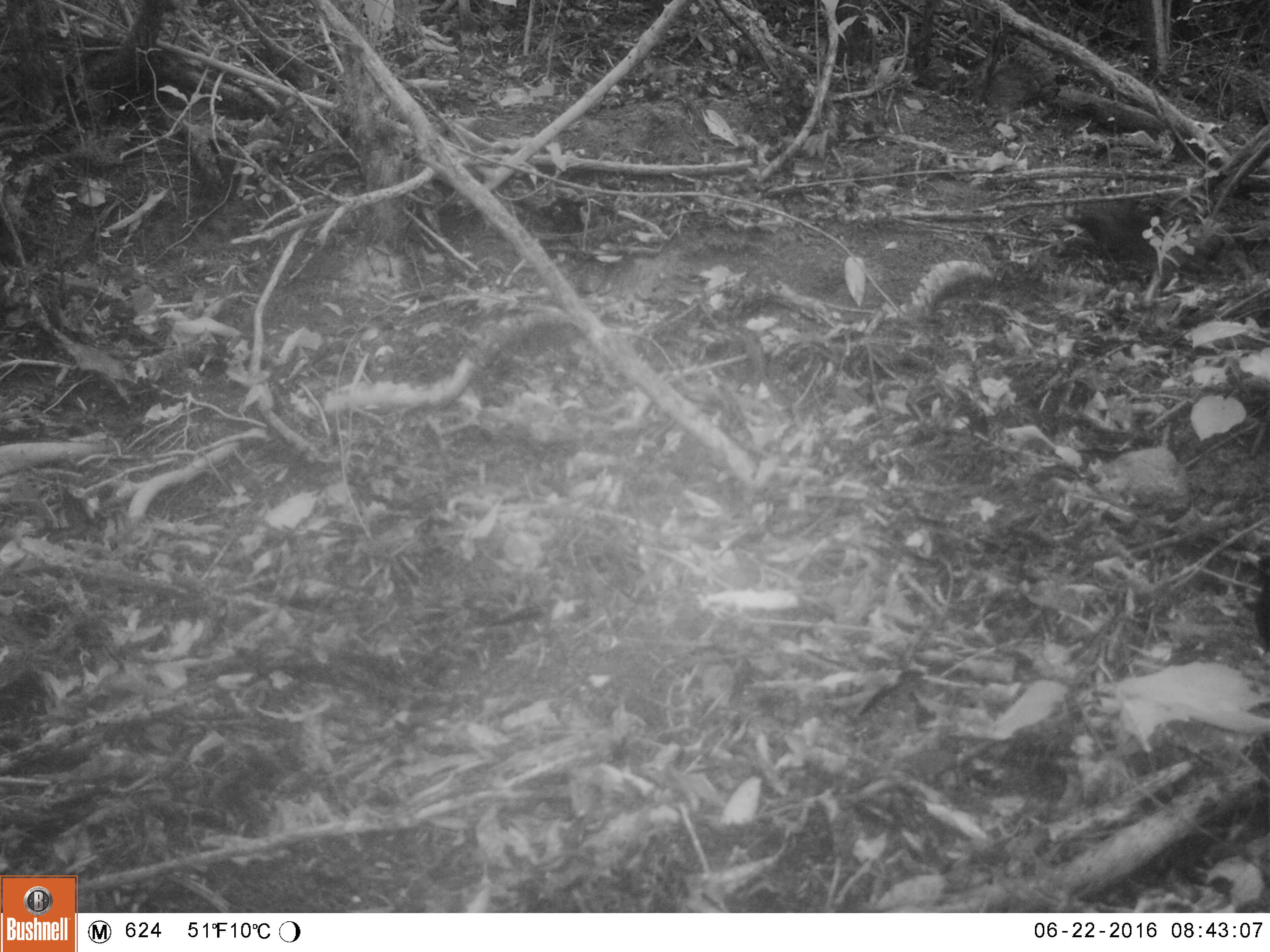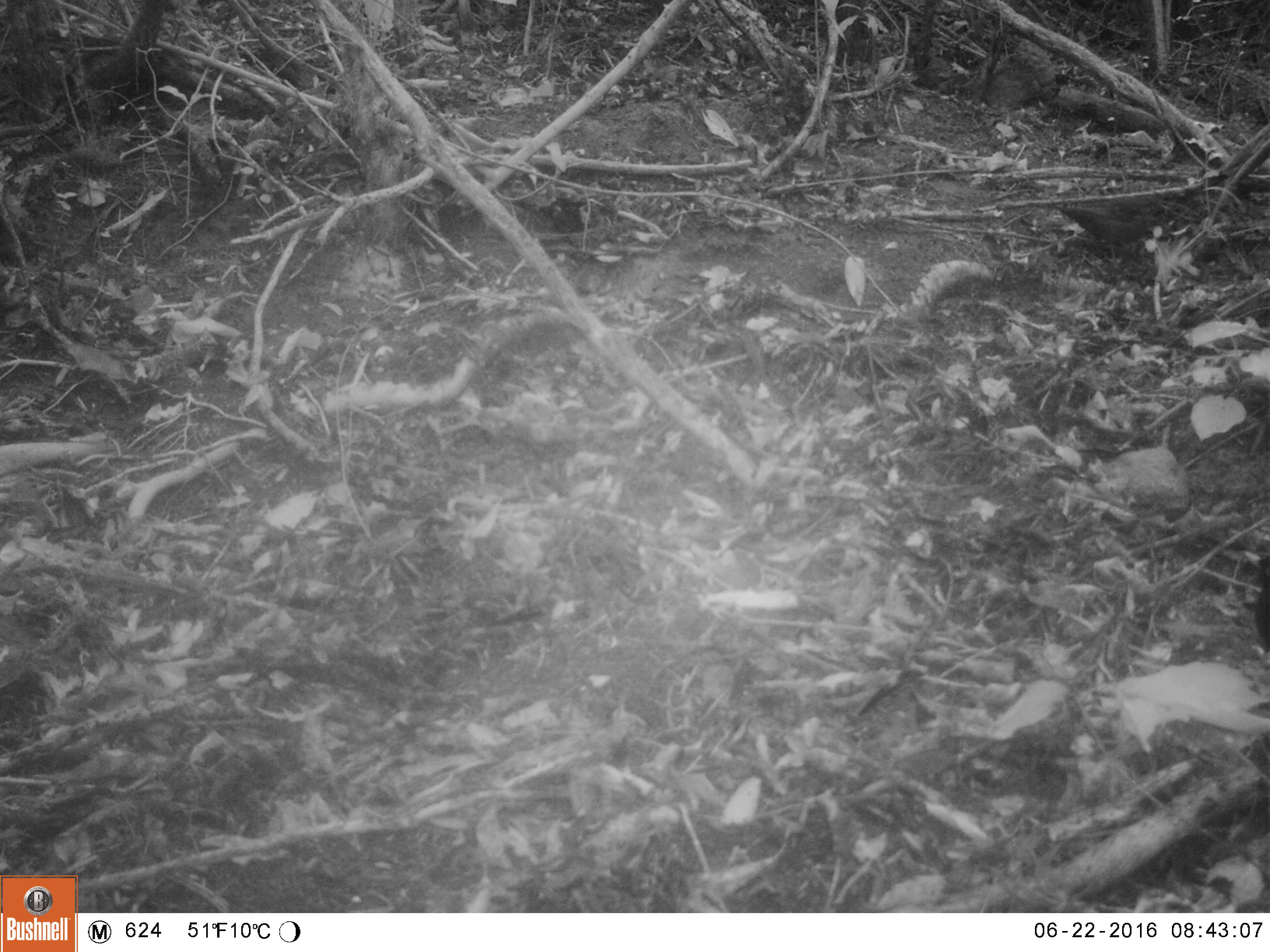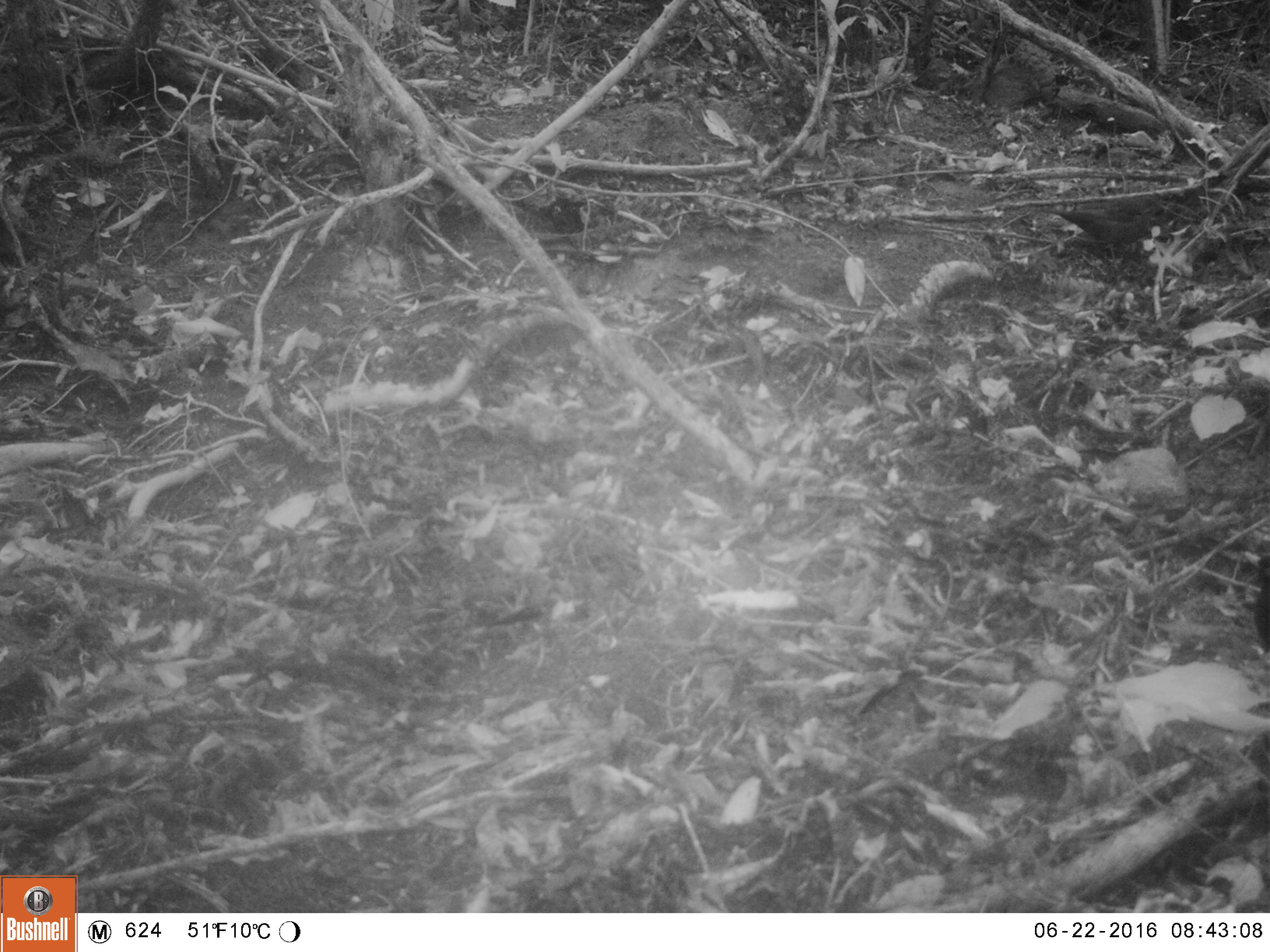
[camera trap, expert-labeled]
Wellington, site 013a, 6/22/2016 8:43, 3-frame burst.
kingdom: Animalia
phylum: Chordata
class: Aves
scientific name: Aves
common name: bird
Bird (Aves).